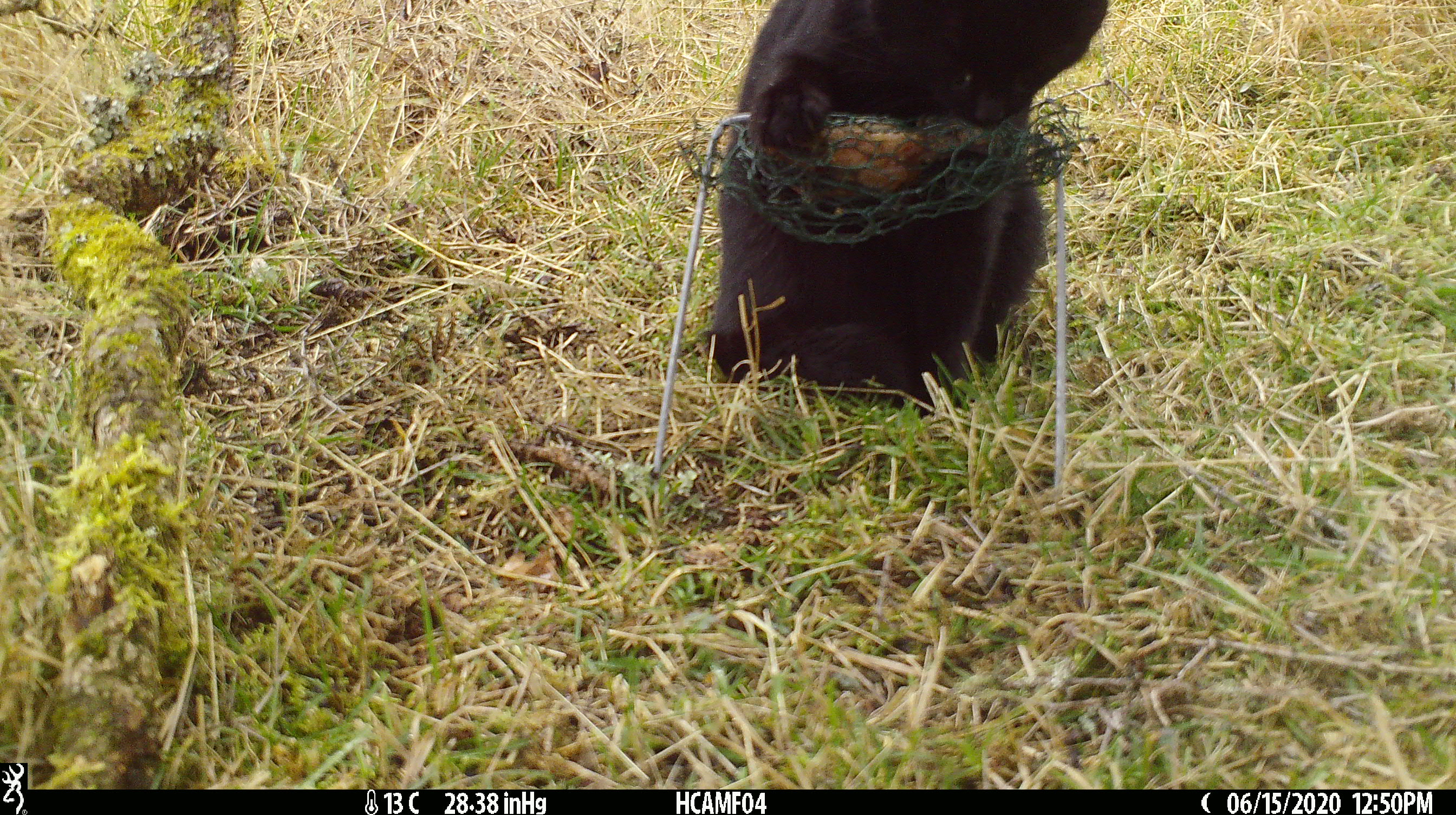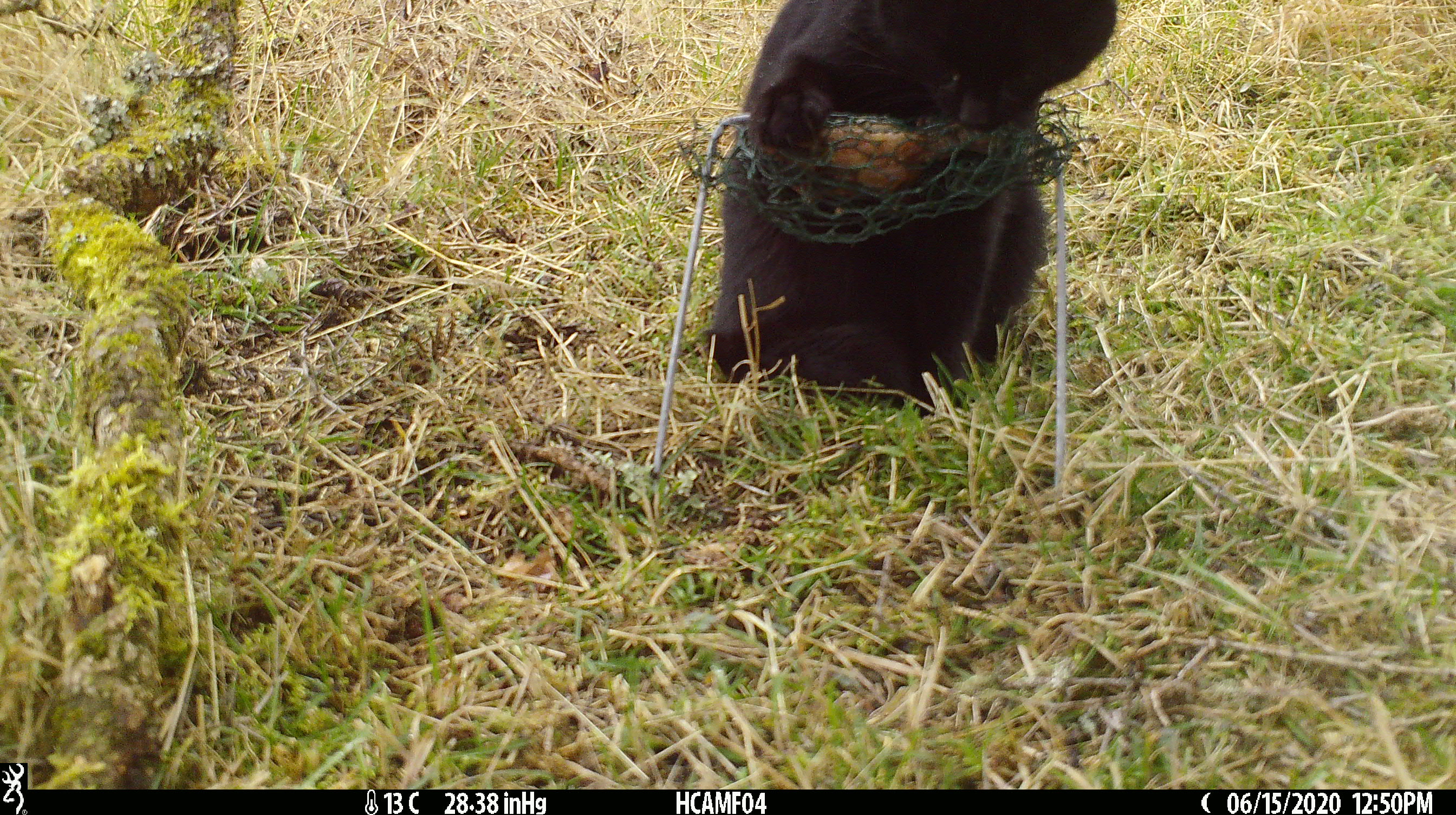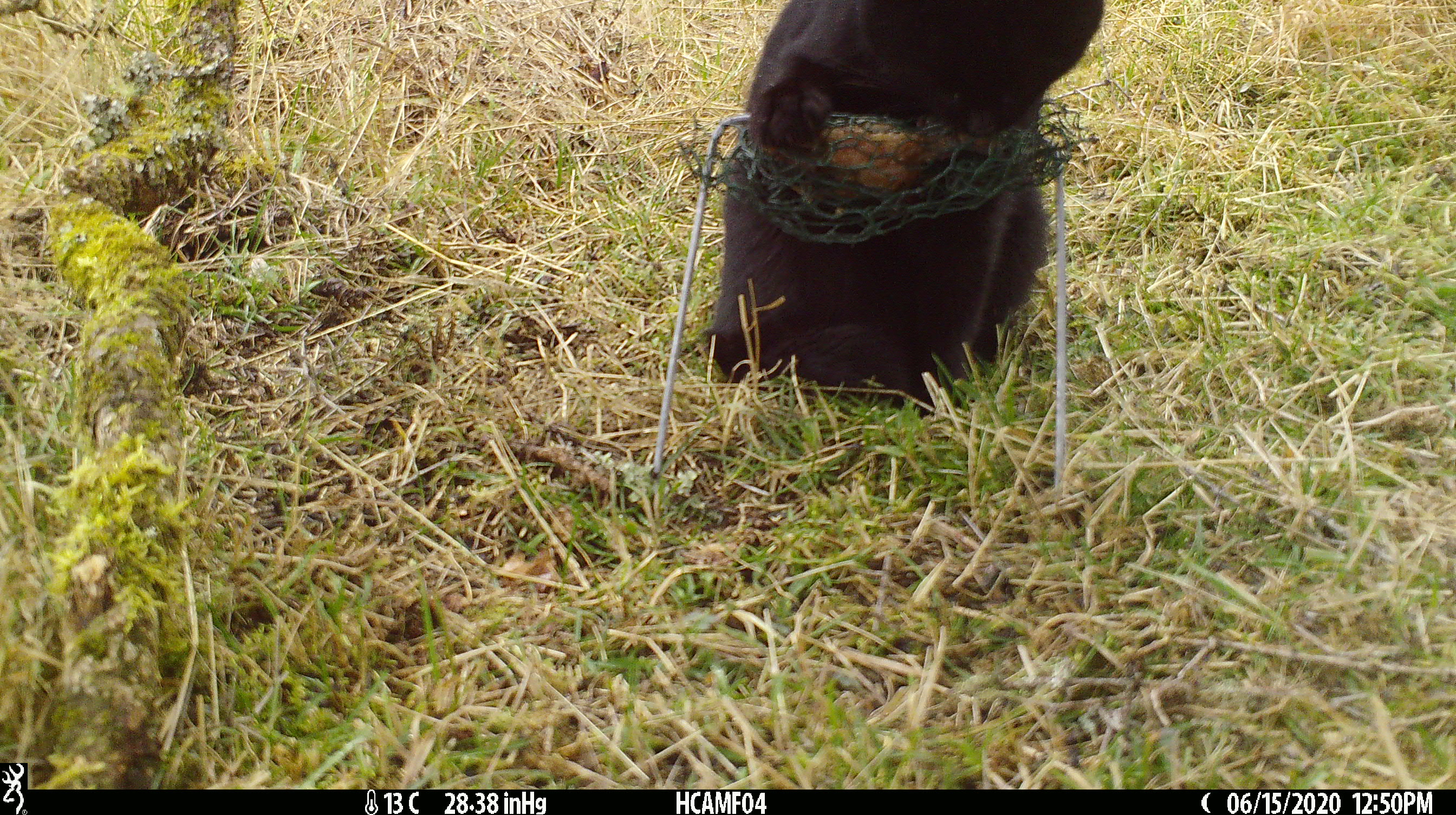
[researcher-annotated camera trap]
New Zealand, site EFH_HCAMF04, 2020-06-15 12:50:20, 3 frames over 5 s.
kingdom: Animalia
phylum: Chordata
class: Mammalia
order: Carnivora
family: Felidae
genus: Felis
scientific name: Felis catus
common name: domestic cat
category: cat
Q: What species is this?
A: Cat (domestic cat) (Felis catus).